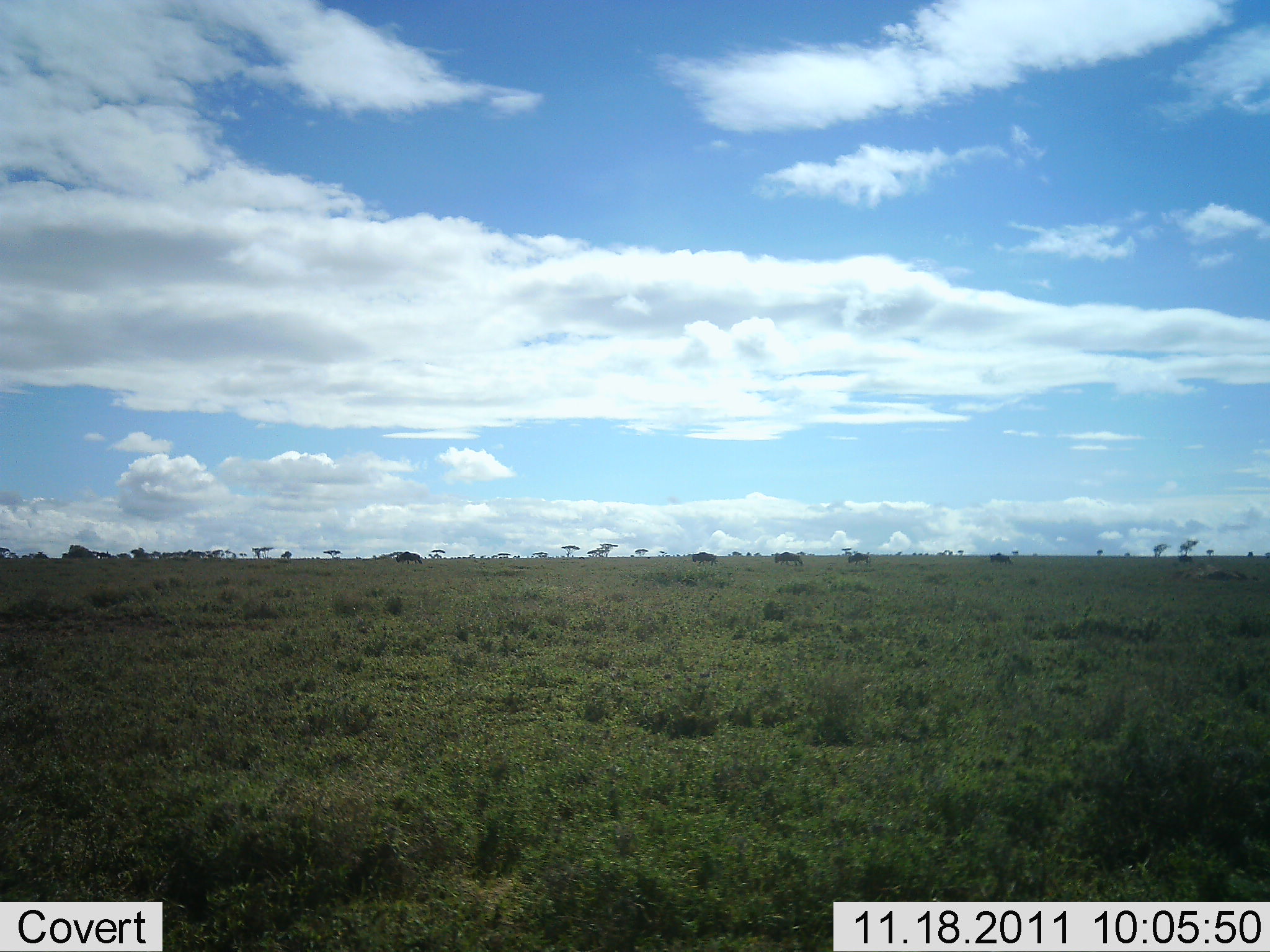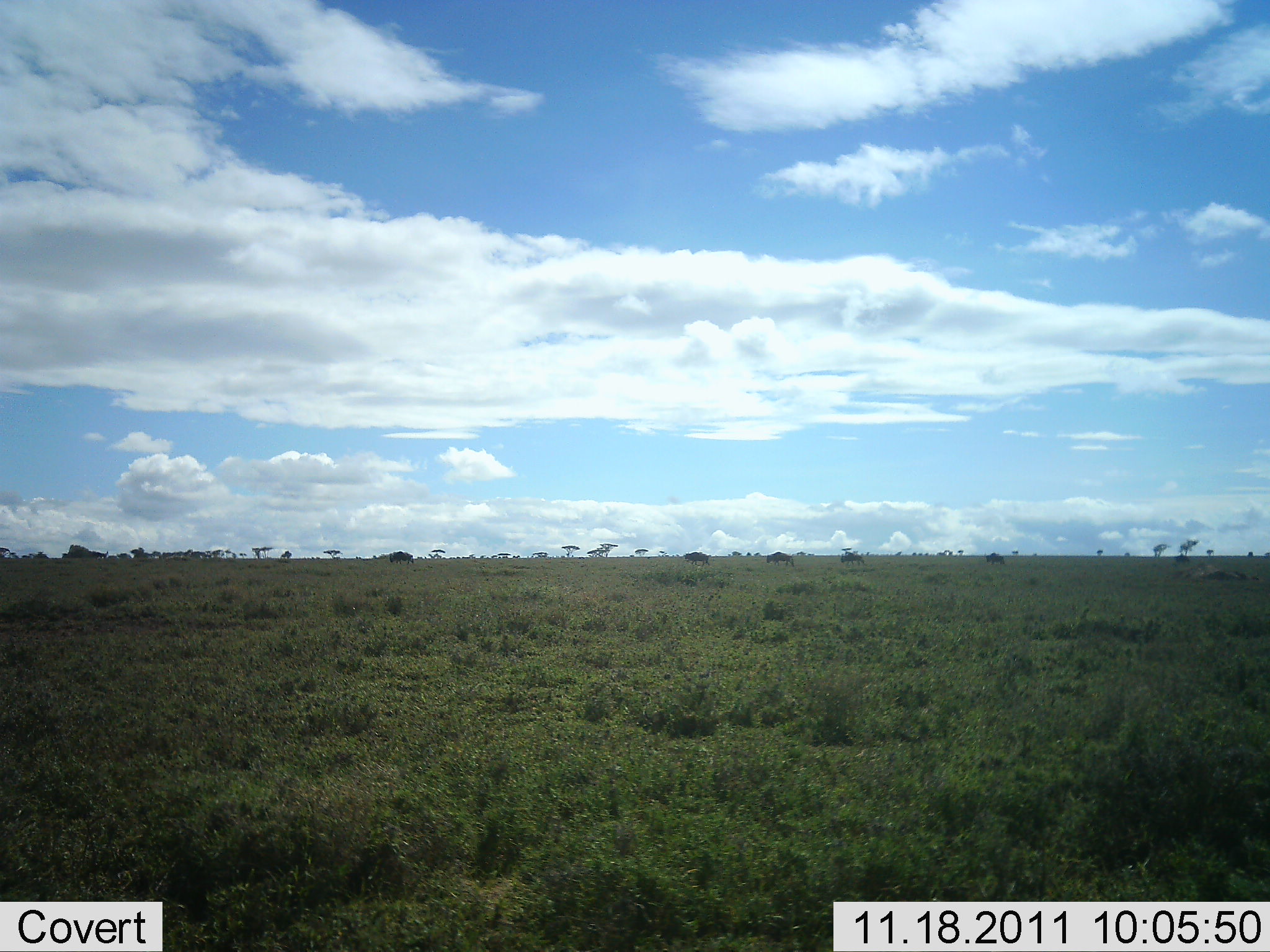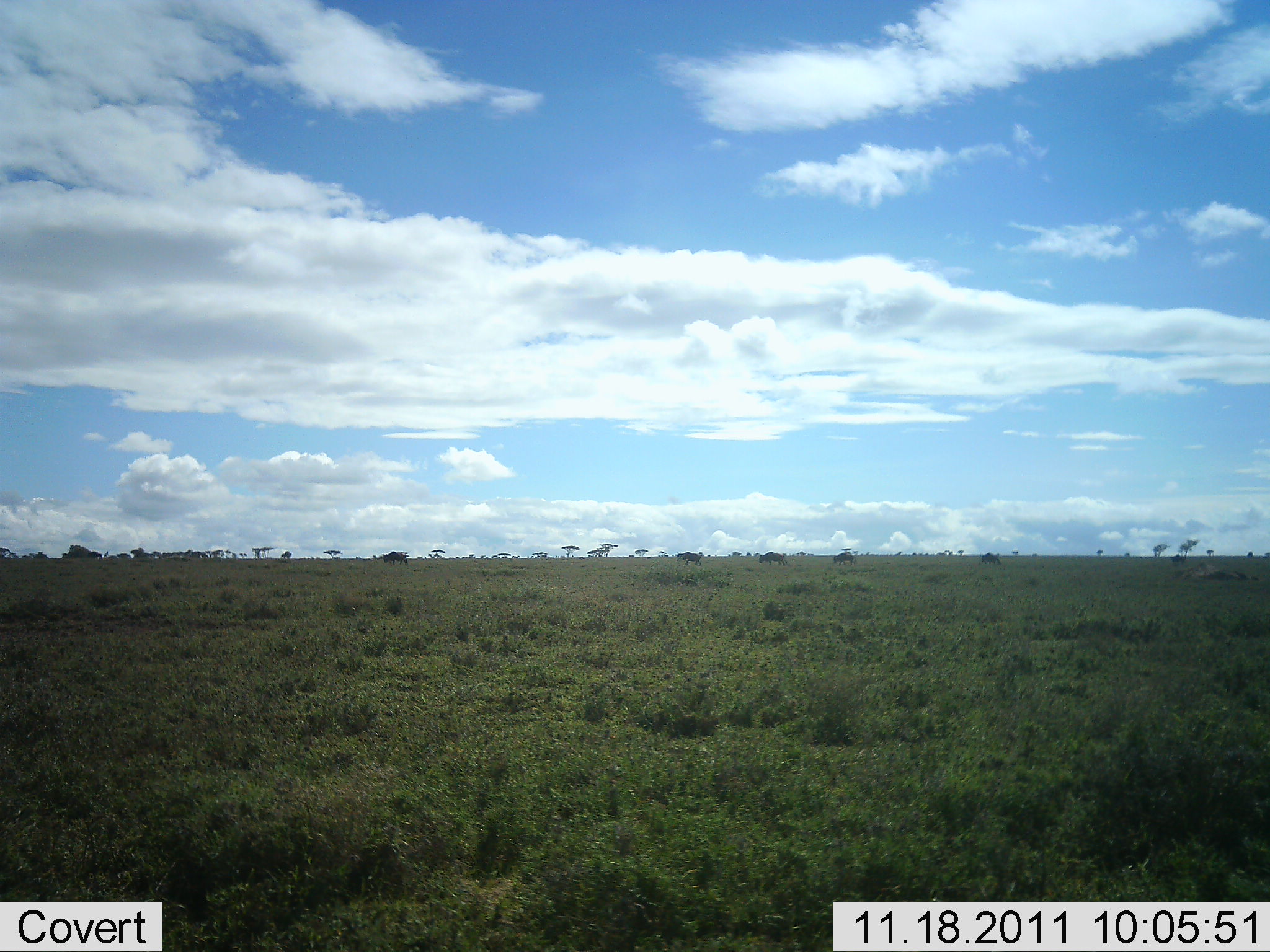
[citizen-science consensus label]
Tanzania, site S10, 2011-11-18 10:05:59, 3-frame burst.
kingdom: Animalia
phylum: Chordata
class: Mammalia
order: Artiodactyla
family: Bovidae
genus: Connochaetes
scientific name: Connochaetes taurinus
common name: blue wildebeest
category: wildebeest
Wildebeest (blue wildebeest) (Connochaetes taurinus), count 6. Behavior (volunteer vote fractions): standing 0%, resting 0%, moving 100%, interacting 0%. Young present (vote fraction): 0%. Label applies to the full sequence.